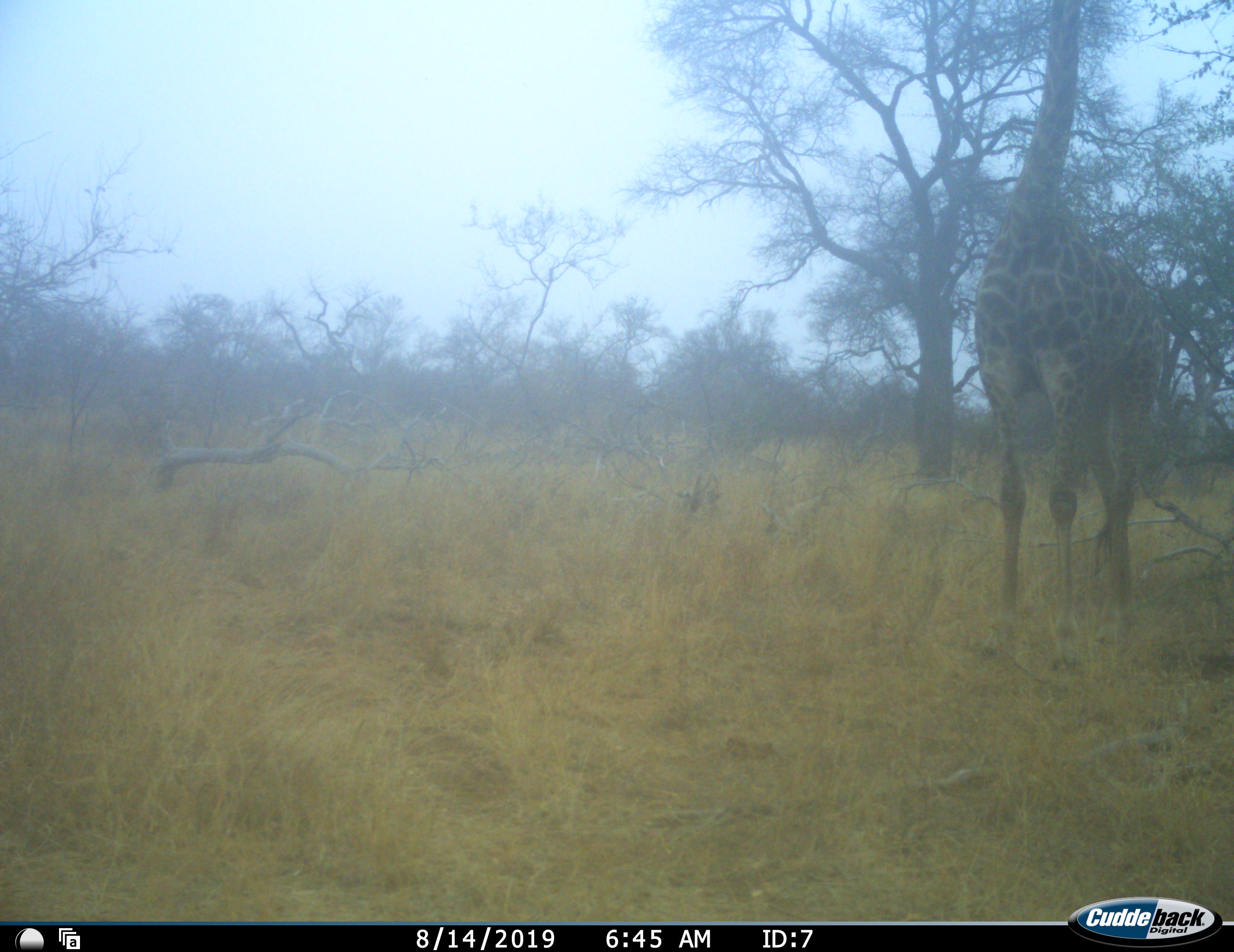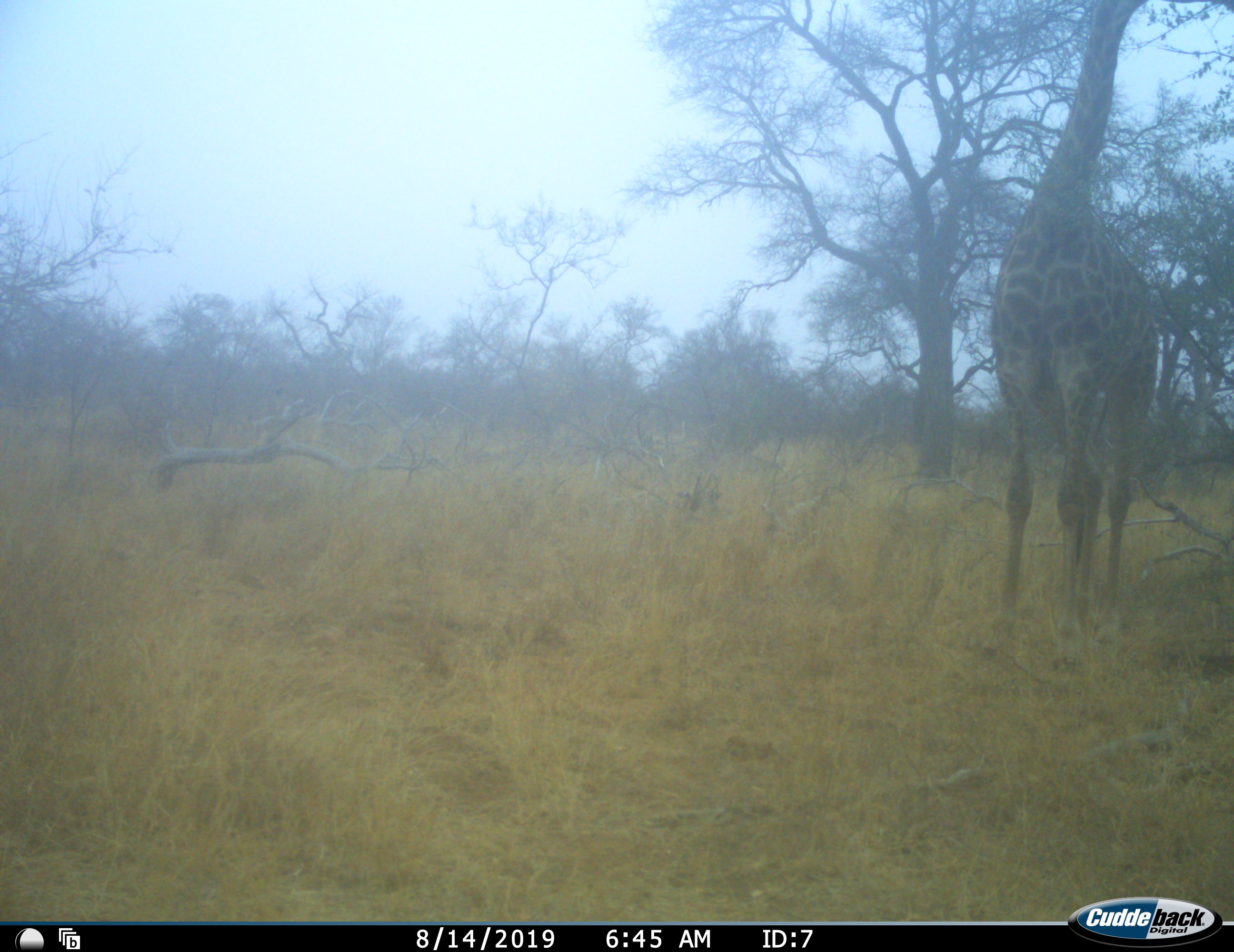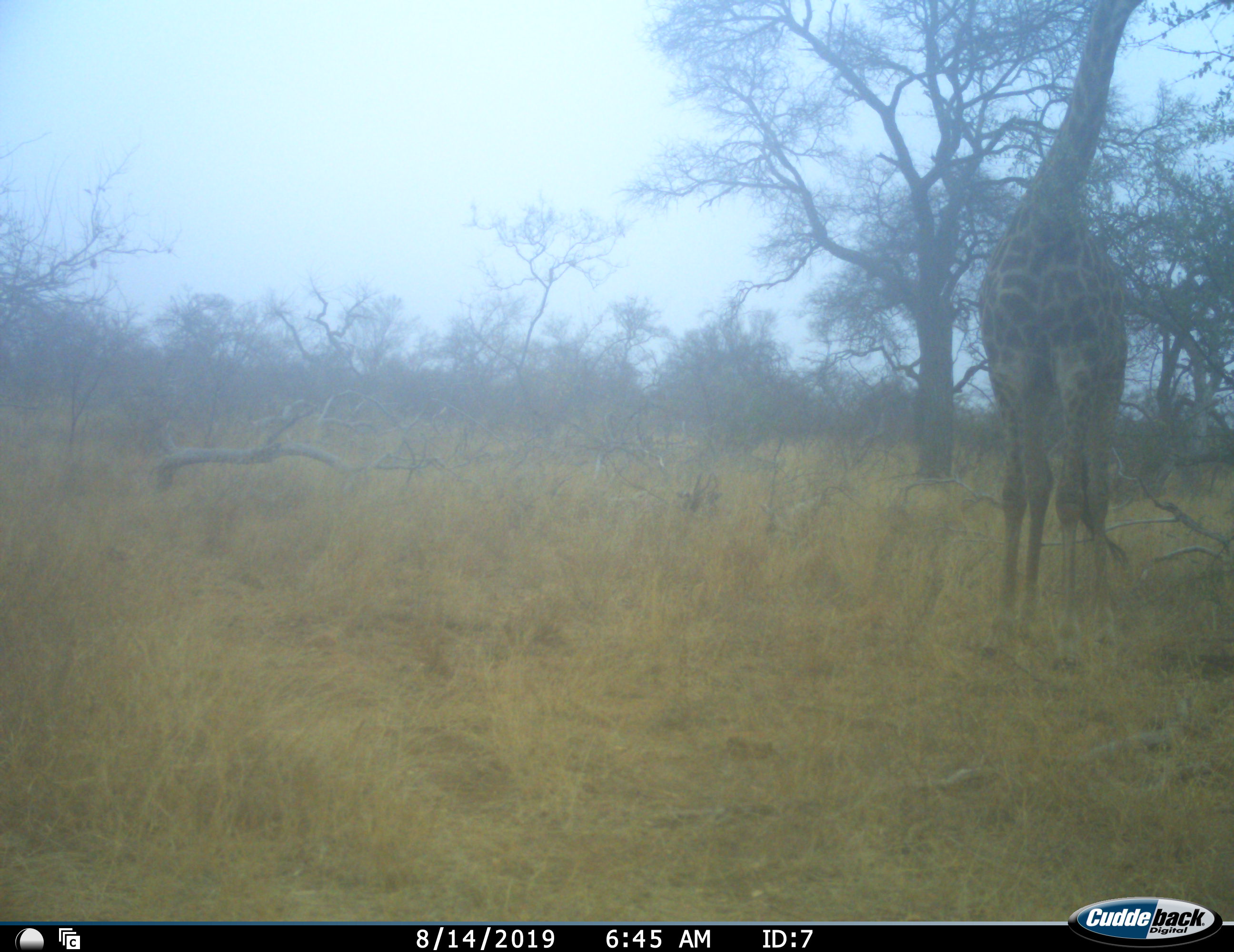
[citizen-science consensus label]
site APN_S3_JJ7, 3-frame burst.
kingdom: Animalia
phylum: Chordata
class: Mammalia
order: Artiodactyla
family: Giraffidae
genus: Giraffa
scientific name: Giraffa camelopardalis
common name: giraffe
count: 1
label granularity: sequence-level